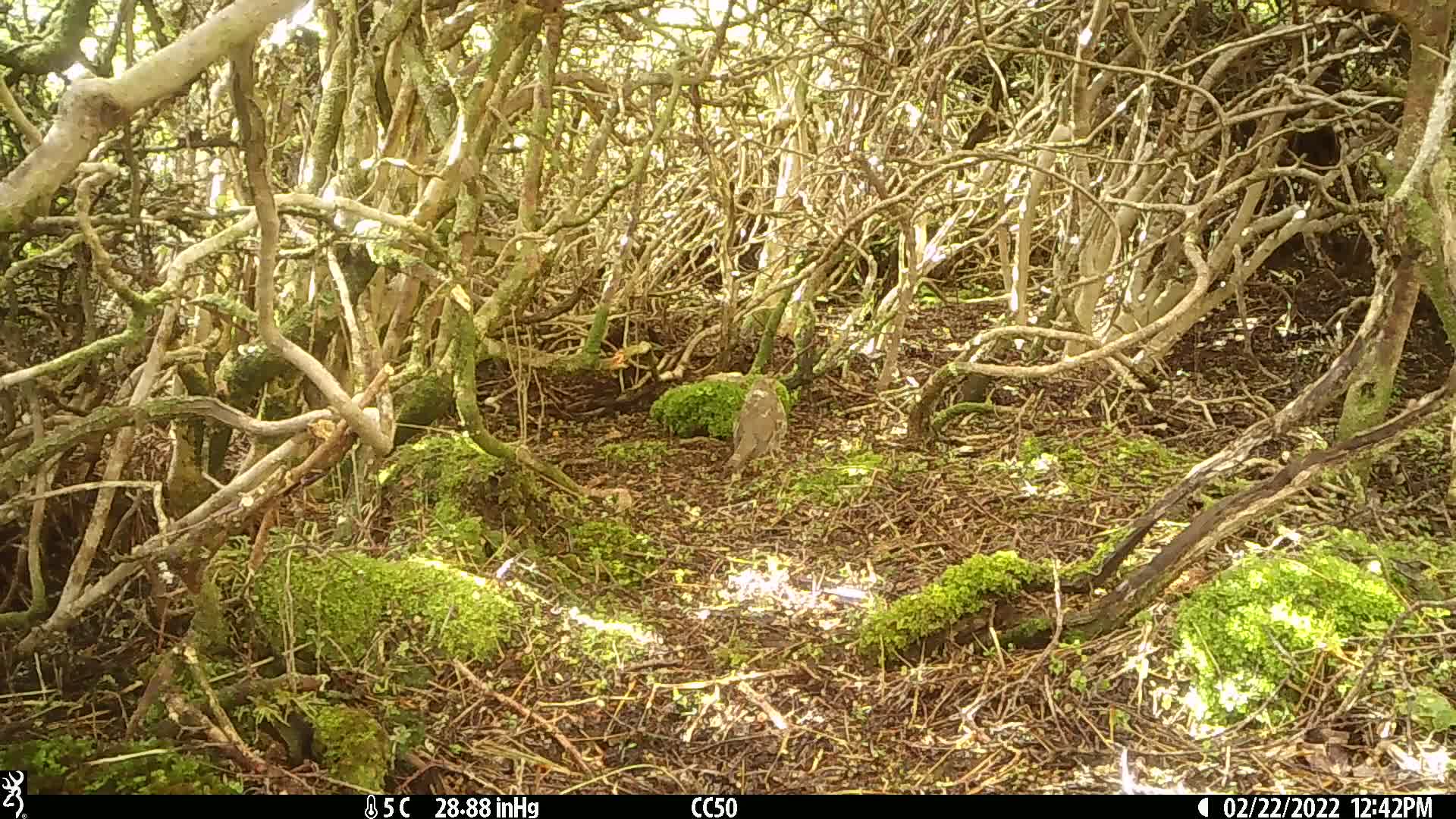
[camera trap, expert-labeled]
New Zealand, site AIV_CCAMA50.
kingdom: Animalia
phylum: Chordata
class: Aves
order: Passeriformes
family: Turdidae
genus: Turdus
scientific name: Turdus philomelos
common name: song thrush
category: thrush